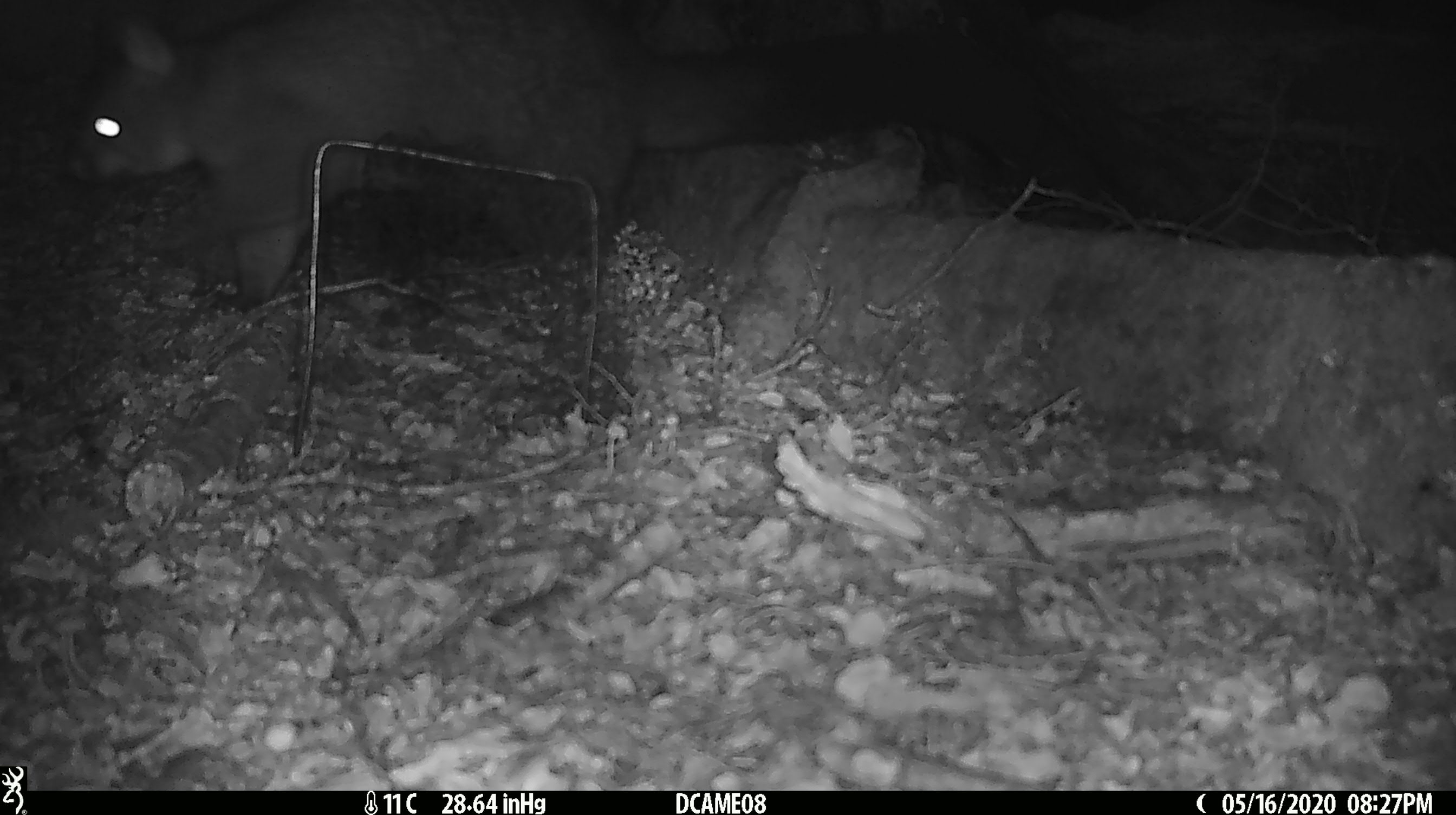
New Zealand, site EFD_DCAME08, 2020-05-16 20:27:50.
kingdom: Animalia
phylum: Chordata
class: Mammalia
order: Diprotodontia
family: Phalangeridae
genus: Trichosurus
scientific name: Trichosurus vulpecula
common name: common brushtail possum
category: possum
Possum (common brushtail possum) (Trichosurus vulpecula).